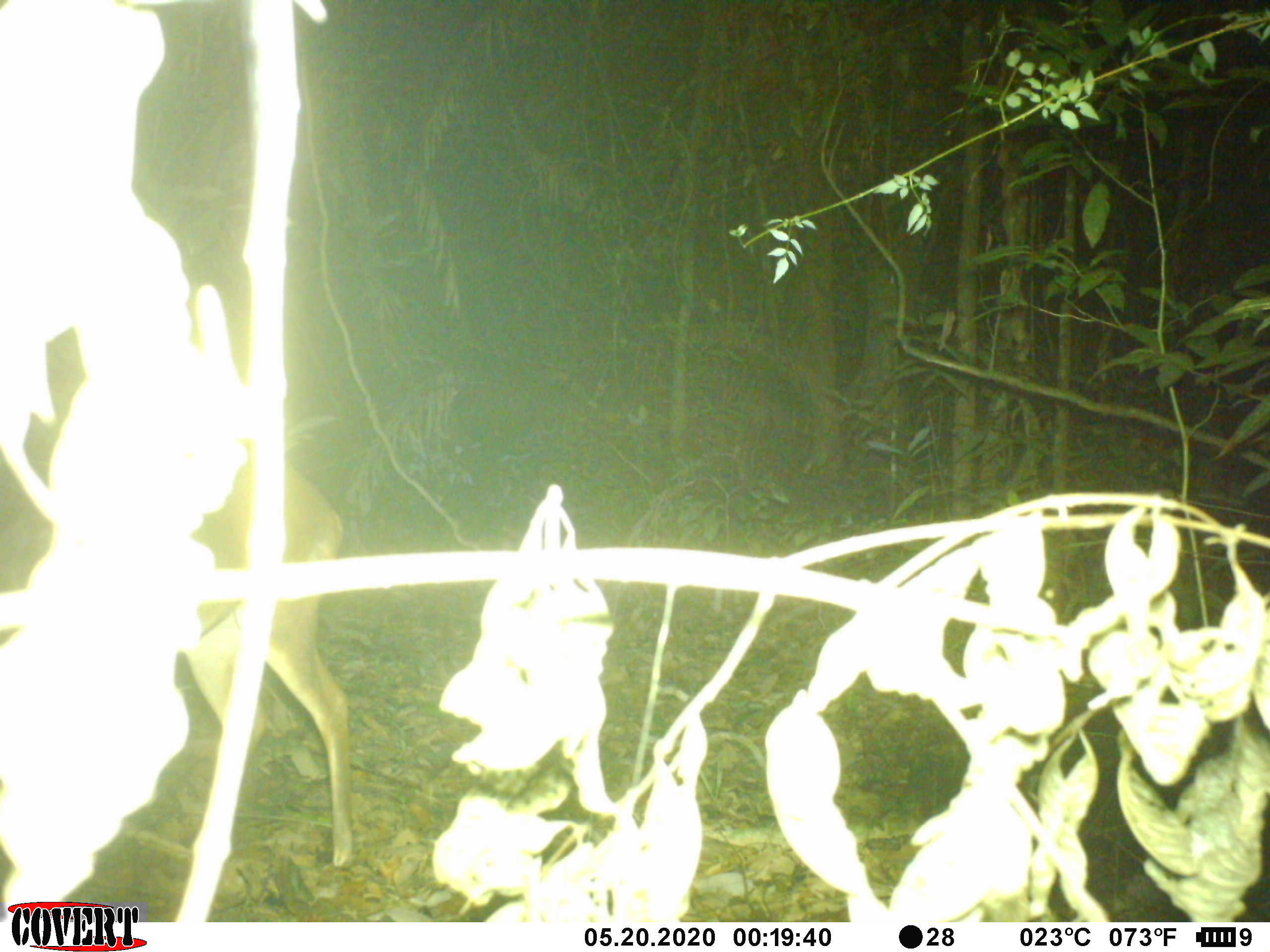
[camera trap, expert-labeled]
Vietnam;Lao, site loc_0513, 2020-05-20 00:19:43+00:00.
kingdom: Animalia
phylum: Chordata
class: Mammalia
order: Artiodactyla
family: Cervidae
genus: Muntiacus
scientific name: Muntiacus vuquangensis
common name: large-antlered muntjac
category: large antlered muntjac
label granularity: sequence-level